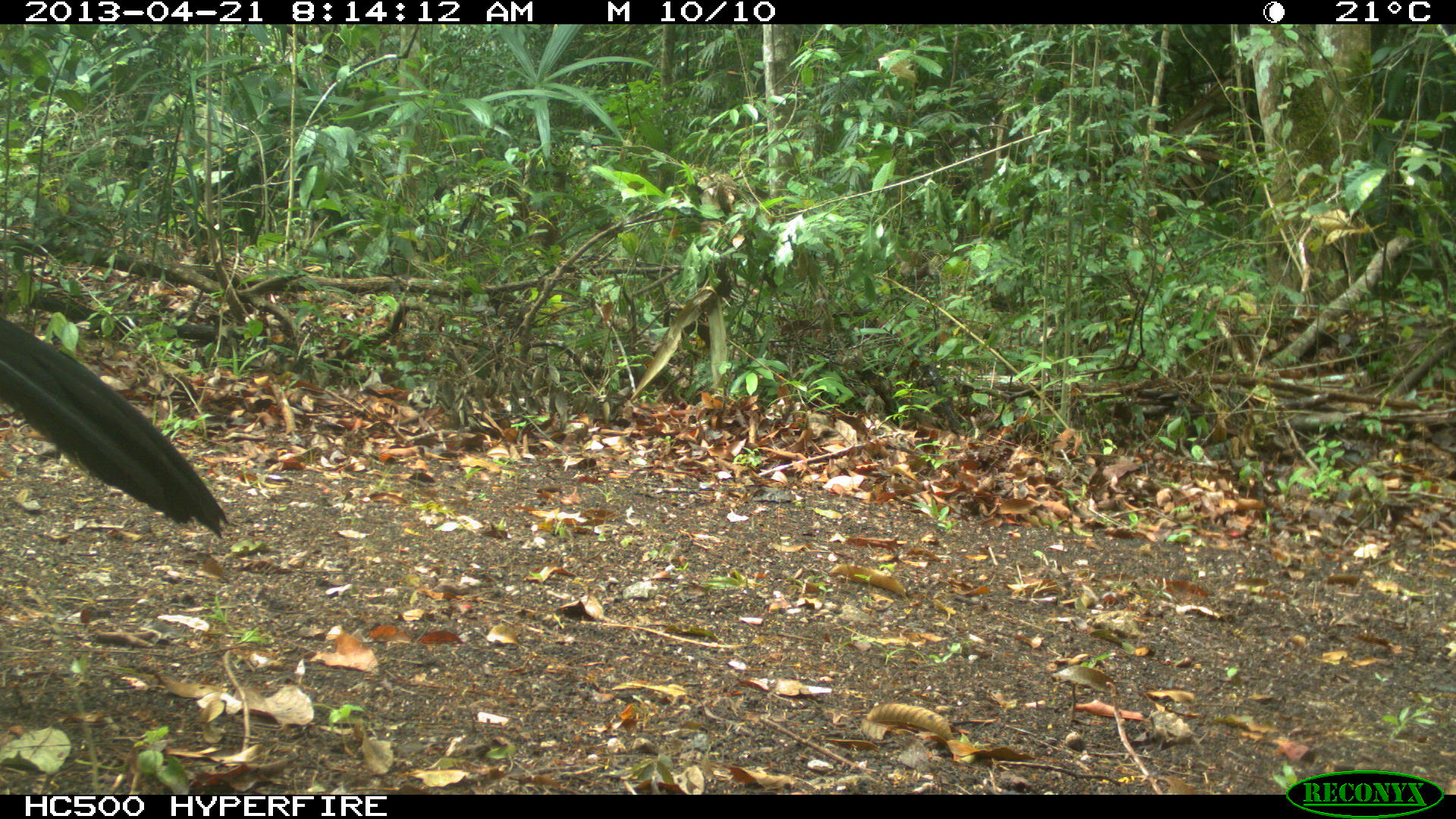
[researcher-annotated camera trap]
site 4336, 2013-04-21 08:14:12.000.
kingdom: Animalia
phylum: Chordata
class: Aves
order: Galliformes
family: Cracidae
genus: Crax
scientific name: Crax rubra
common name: great curassow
Crax rubra (great curassow), count 1, sex male.